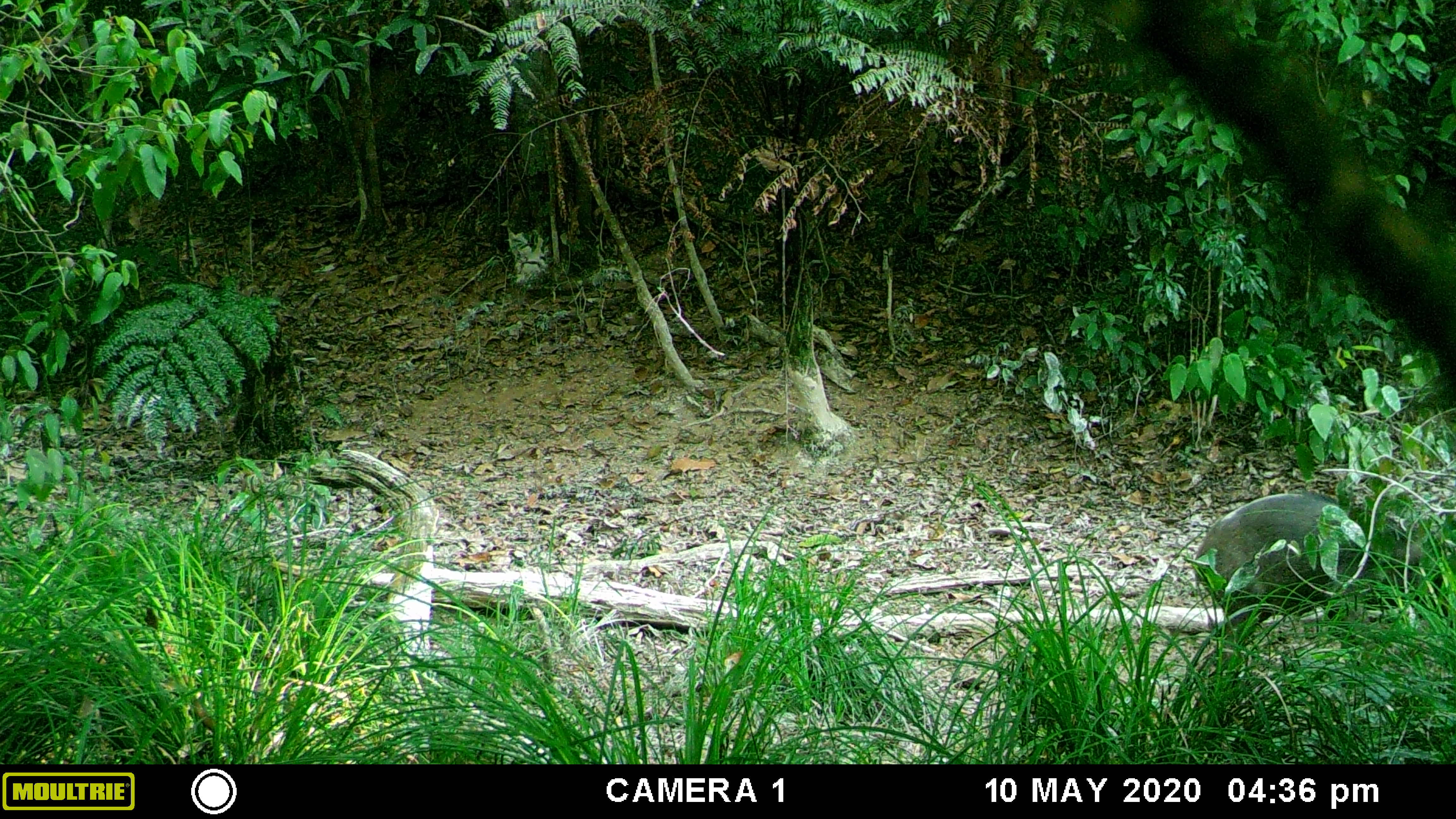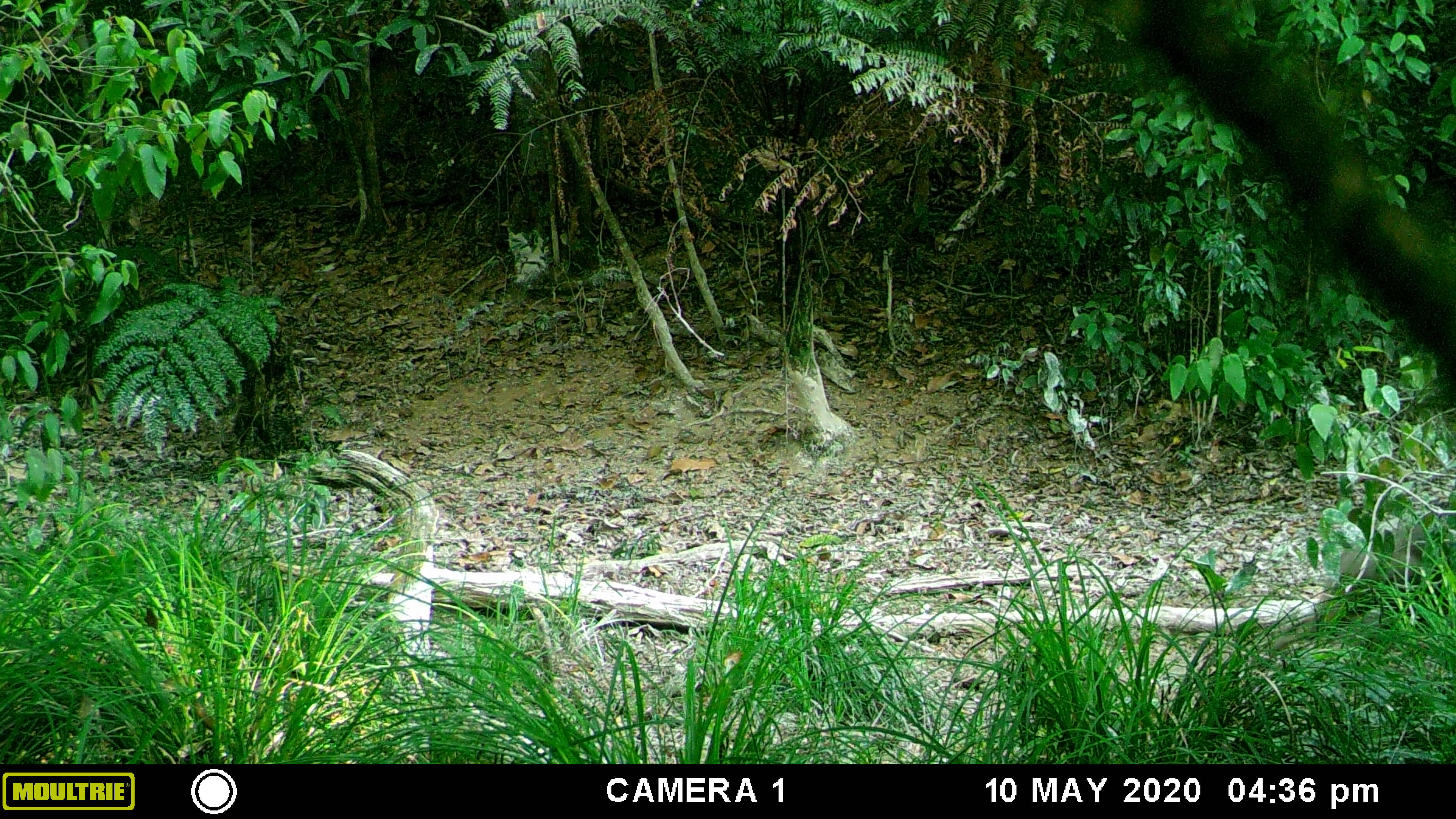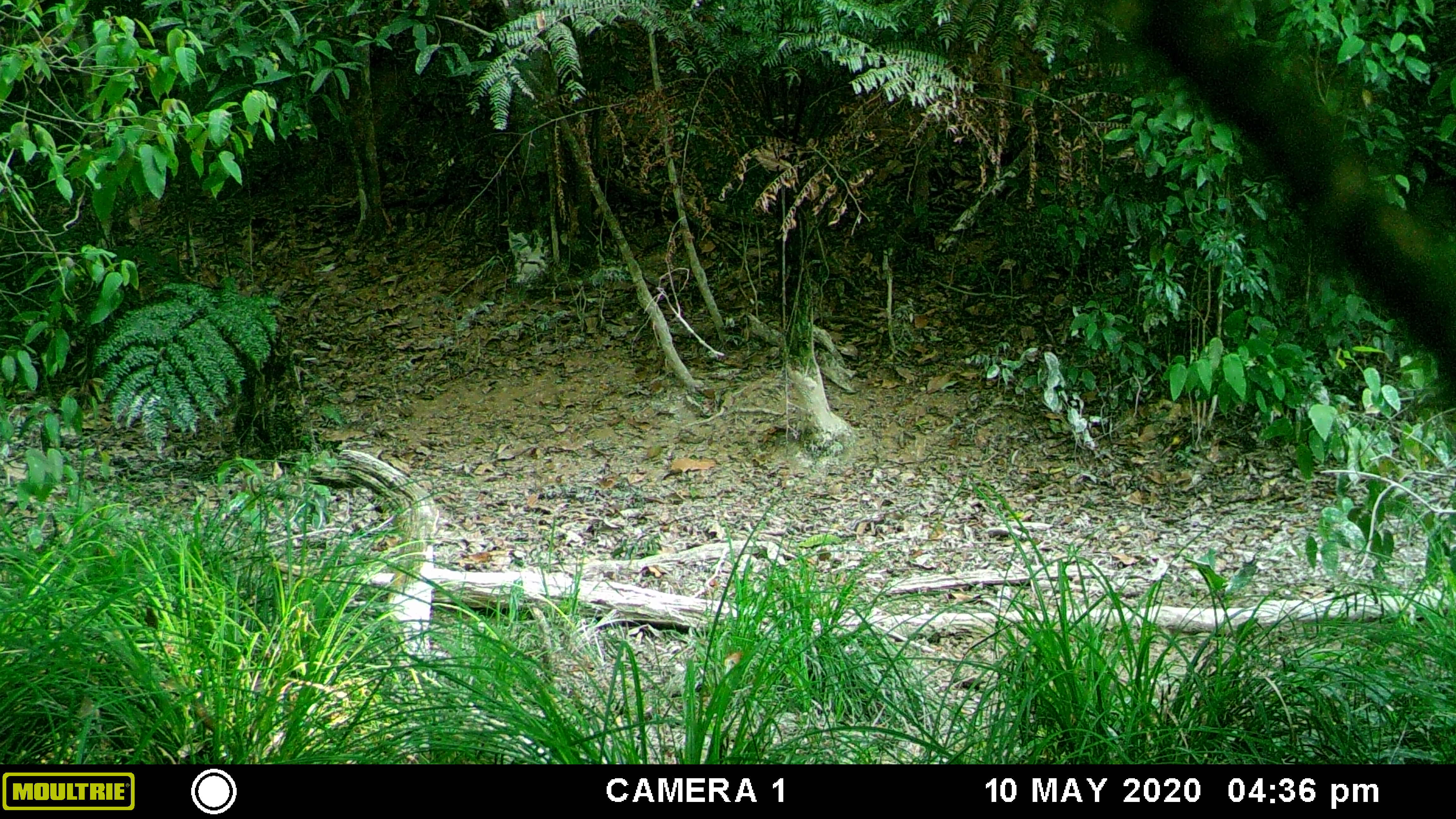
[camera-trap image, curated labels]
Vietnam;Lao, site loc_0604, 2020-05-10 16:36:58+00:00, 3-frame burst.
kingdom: Animalia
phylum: Chordata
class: Mammalia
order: Artiodactyla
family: Suidae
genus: Sus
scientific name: Sus scrofa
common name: eurasian wild pig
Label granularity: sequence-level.